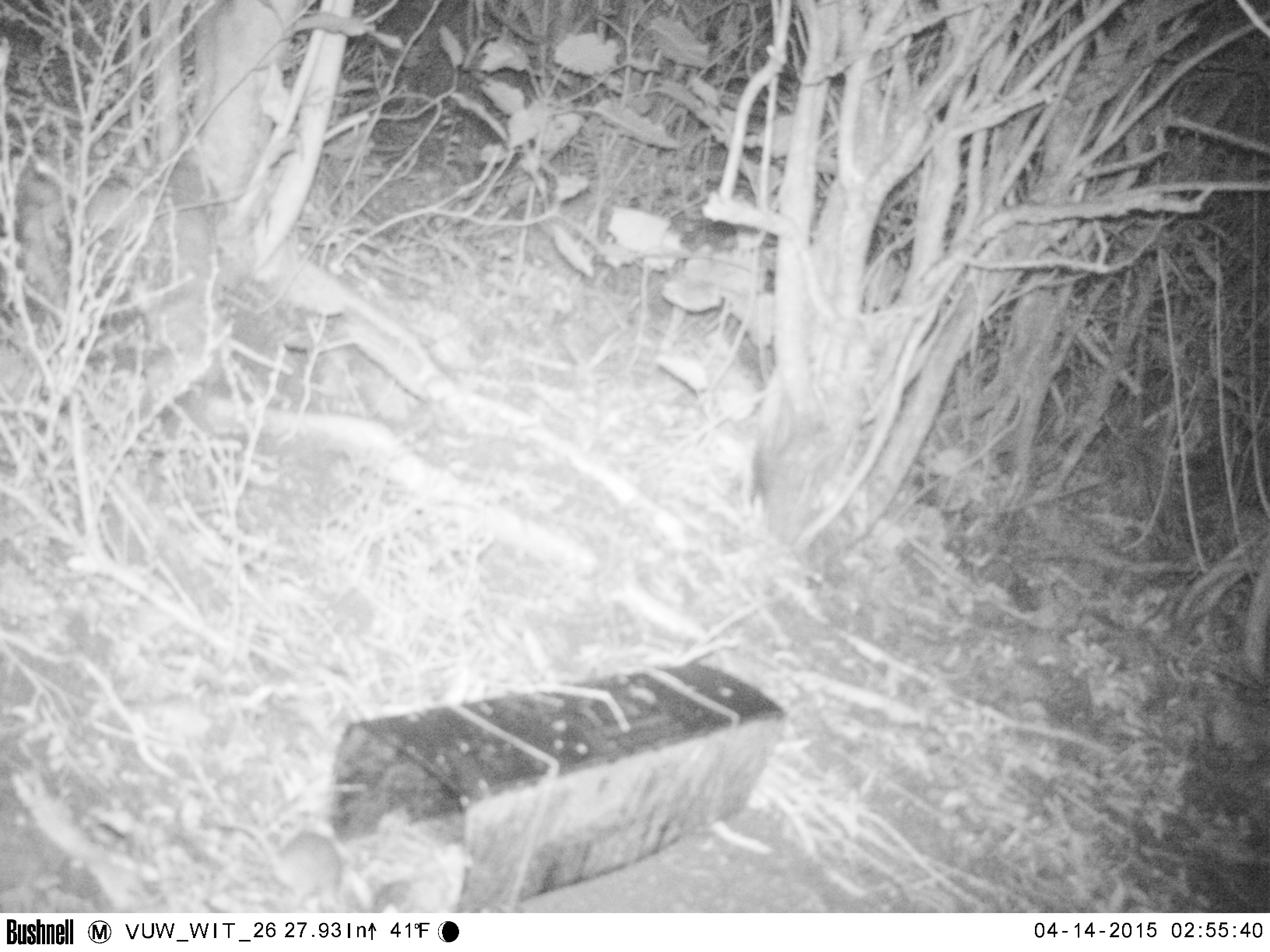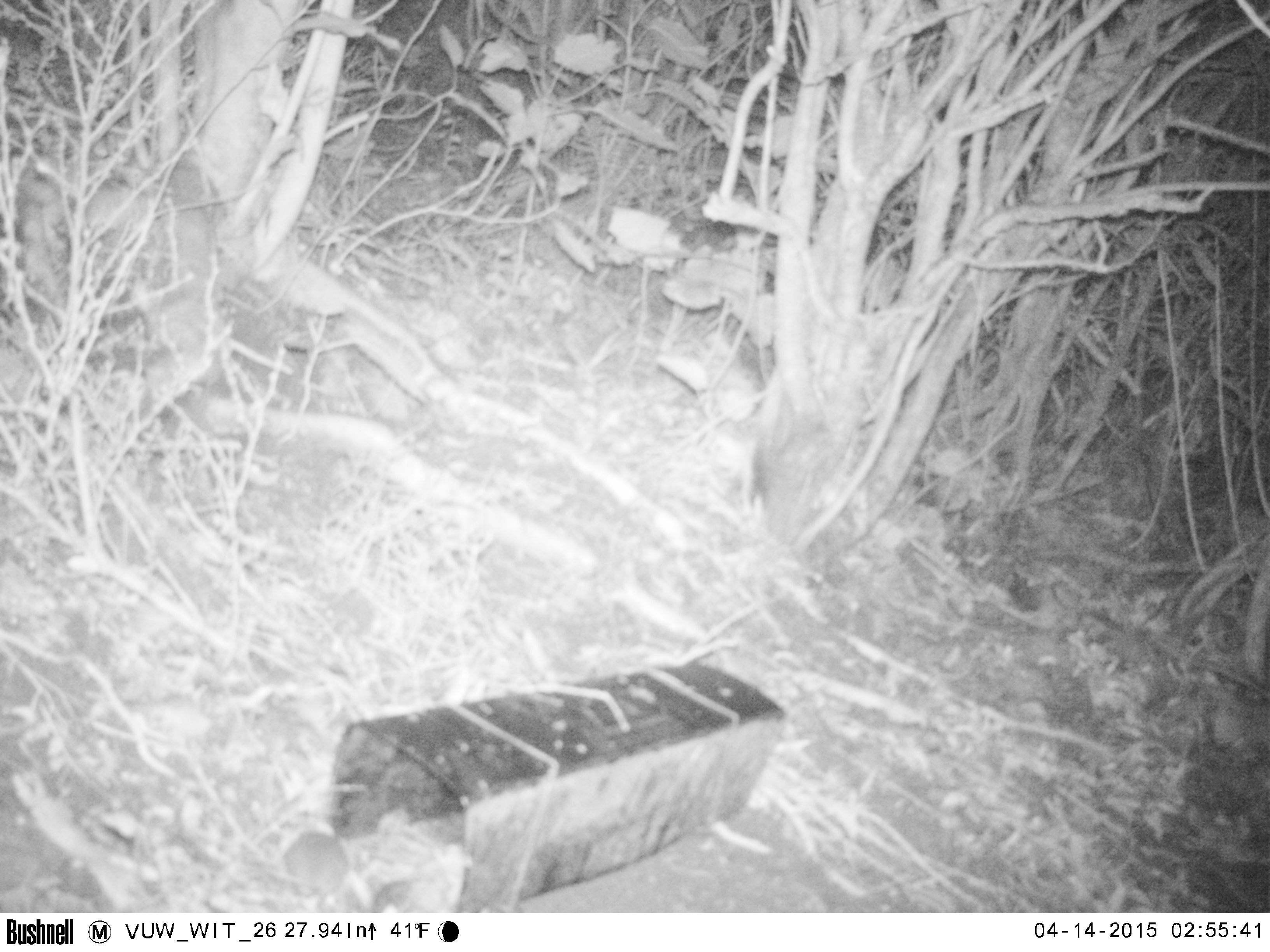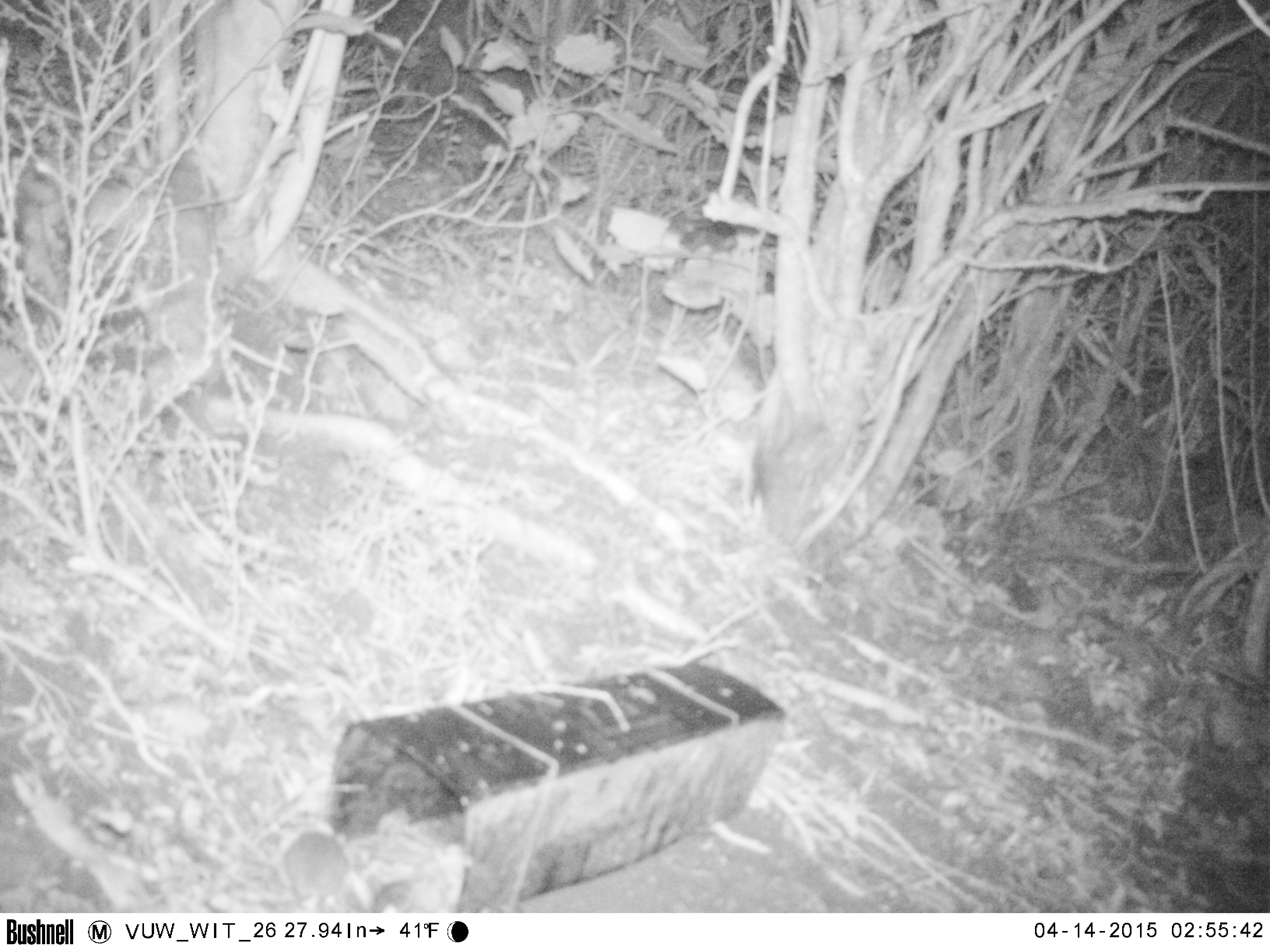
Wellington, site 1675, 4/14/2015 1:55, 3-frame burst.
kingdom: Animalia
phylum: Chordata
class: Mammalia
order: Rodentia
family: Muridae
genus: Mus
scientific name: Mus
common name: mouse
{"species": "mouse (Mus)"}